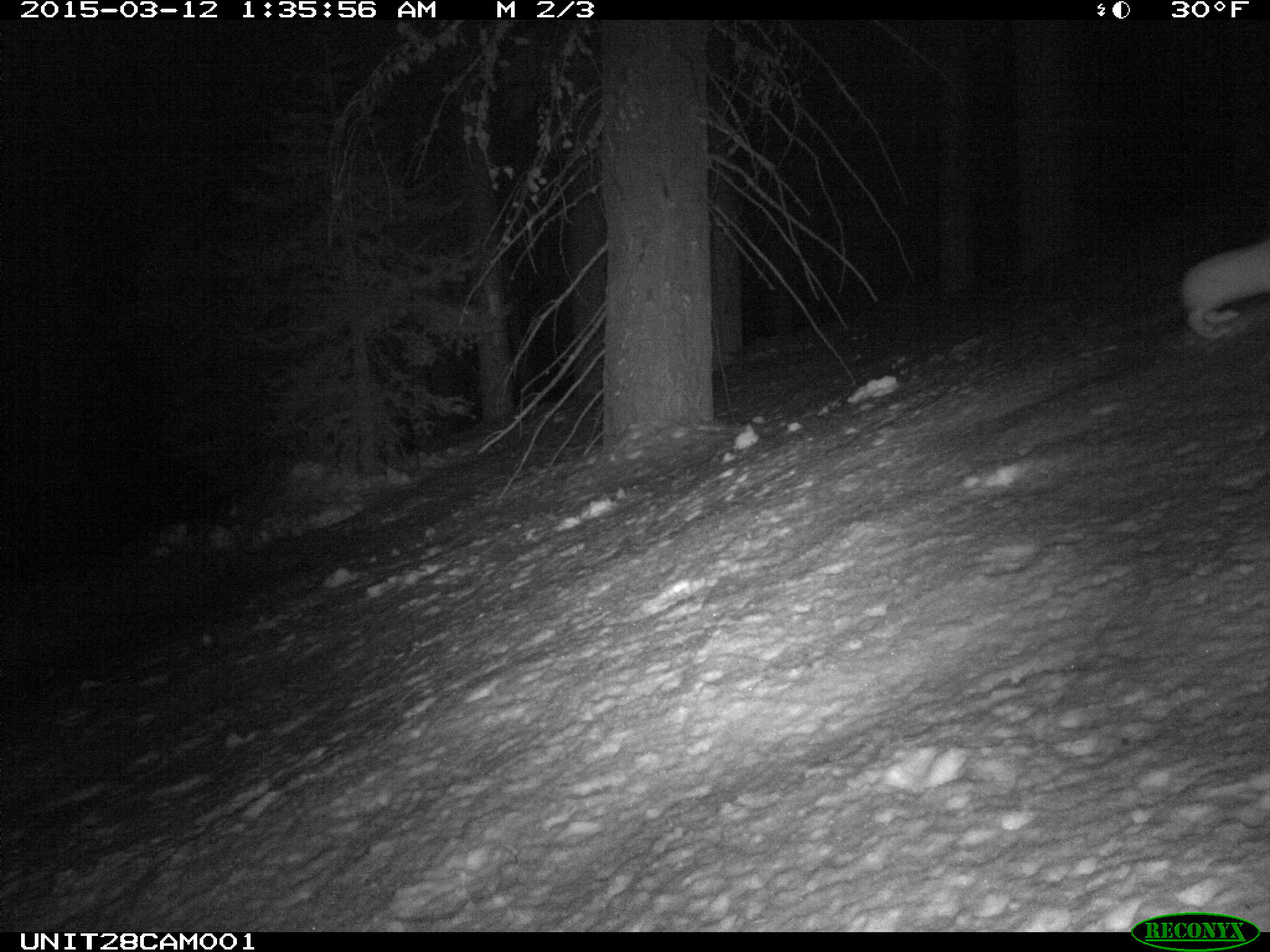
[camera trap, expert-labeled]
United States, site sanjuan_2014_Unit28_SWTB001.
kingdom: Animalia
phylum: Chordata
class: Mammalia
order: Lagomorpha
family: Leporidae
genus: Lepus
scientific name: Lepus americanus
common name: snowshoe hare